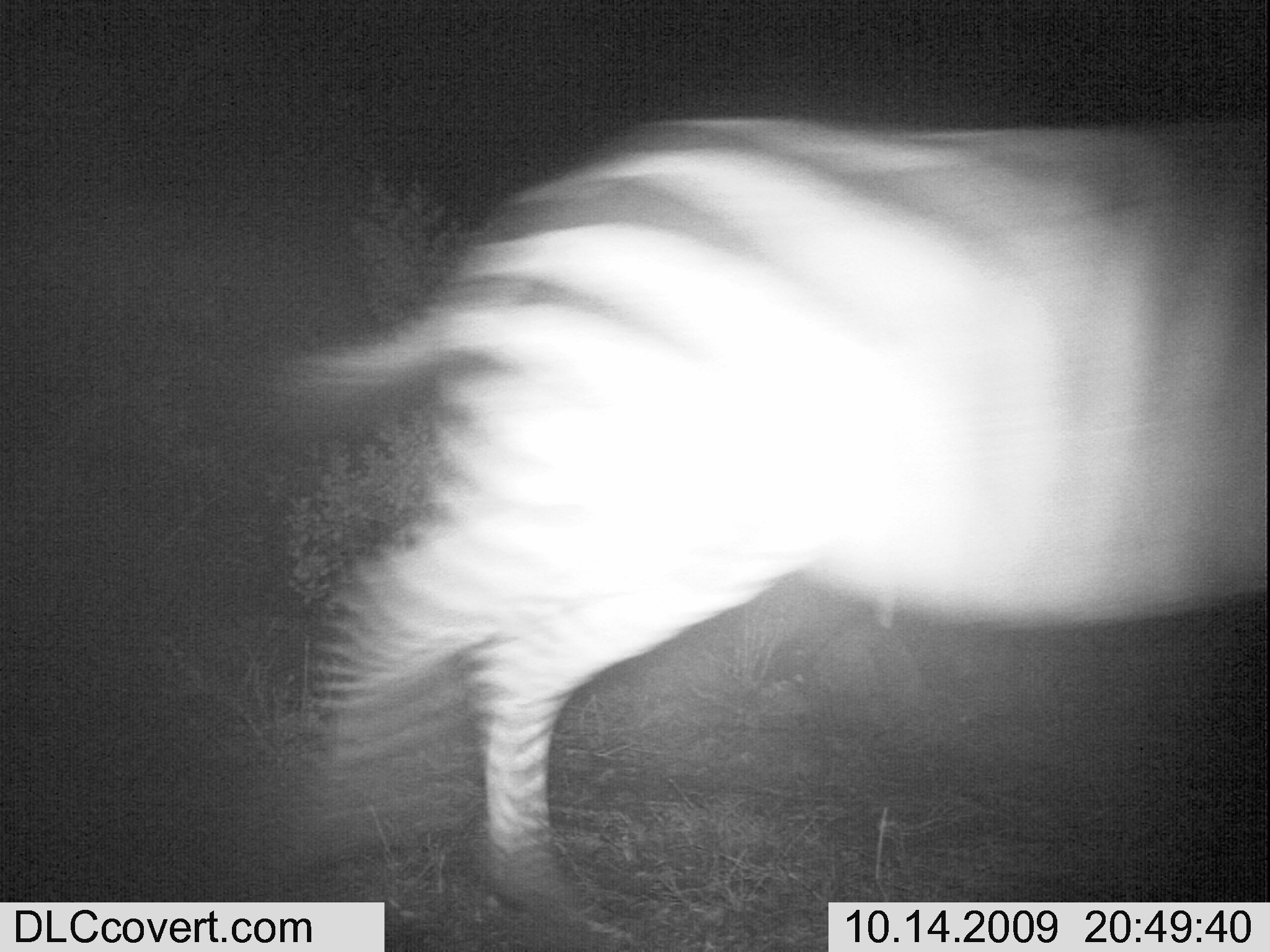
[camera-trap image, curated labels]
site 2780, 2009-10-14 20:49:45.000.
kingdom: Animalia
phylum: Chordata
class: Mammalia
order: Perissodactyla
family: Equidae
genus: Equus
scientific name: Equus quagga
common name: plains zebra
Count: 1.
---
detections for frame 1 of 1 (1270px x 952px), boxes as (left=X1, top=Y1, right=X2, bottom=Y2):
equus quagga: (left=282, top=116, right=1270, bottom=902)